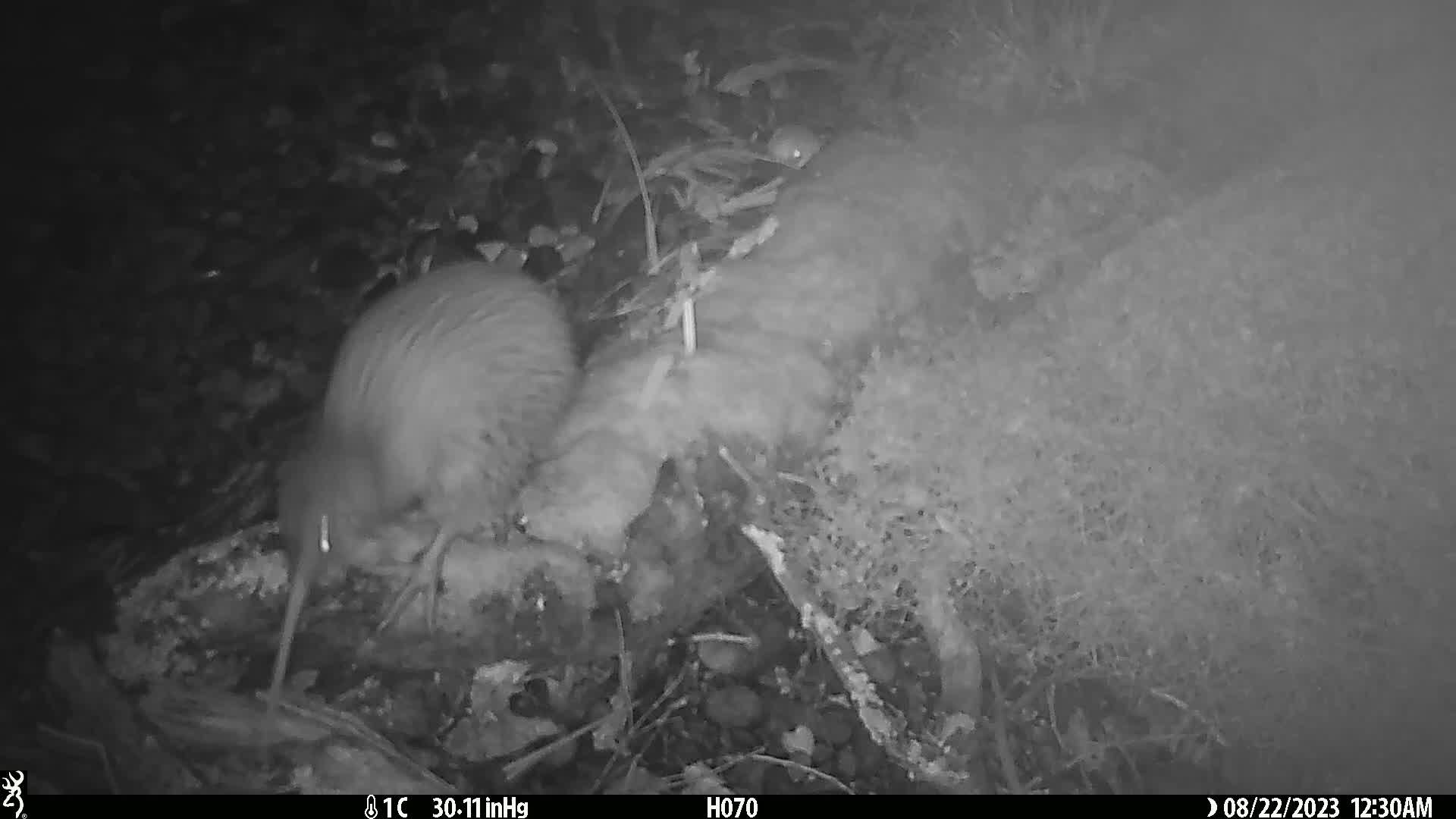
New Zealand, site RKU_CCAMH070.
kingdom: Animalia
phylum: Chordata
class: Aves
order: Apterygiformes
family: Apterygidae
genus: Apteryx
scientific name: Apteryx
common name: kiwi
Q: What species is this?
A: Kiwi (Apteryx).